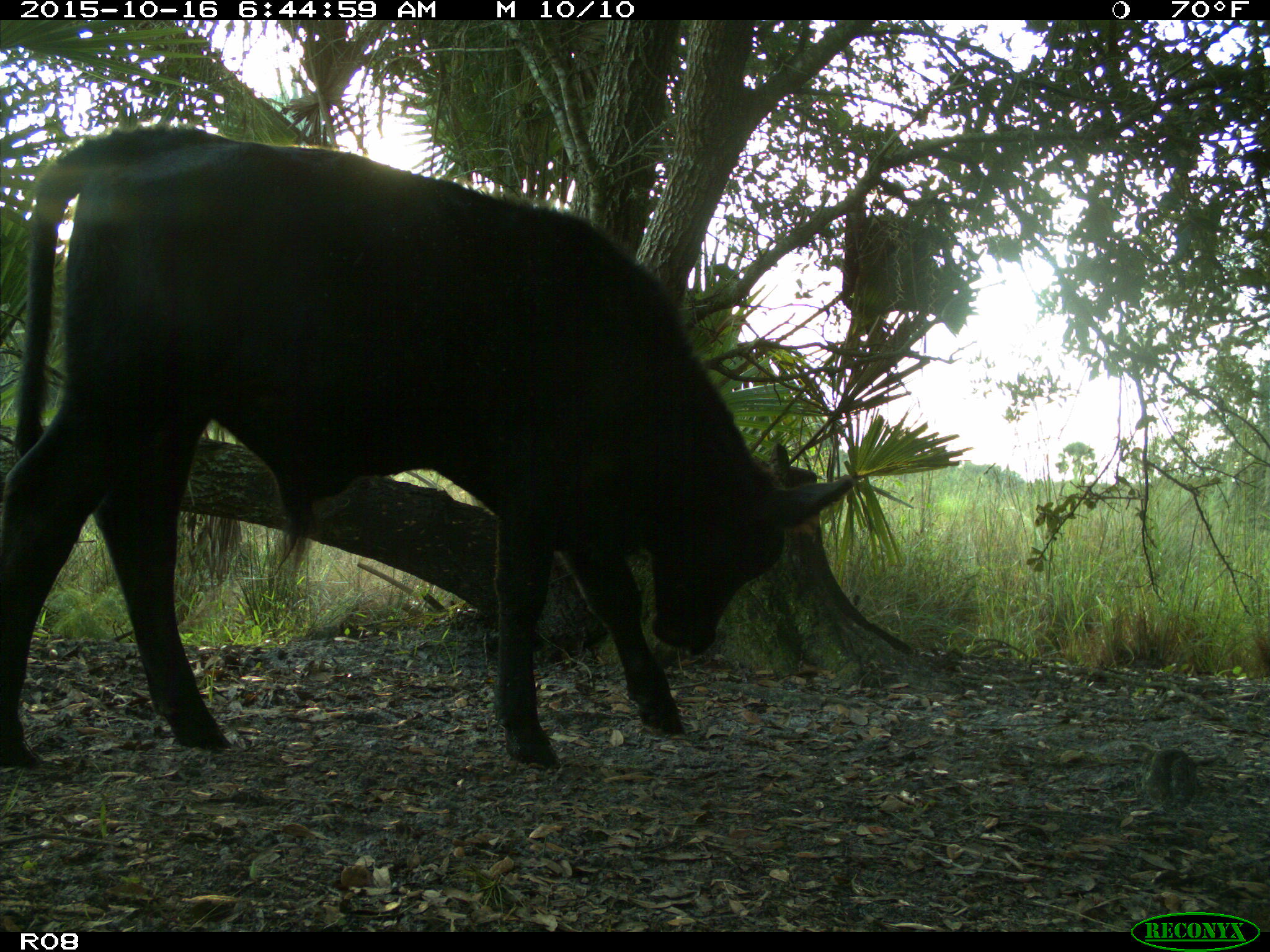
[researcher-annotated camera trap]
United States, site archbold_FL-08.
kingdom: Animalia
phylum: Chordata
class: Mammalia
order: Artiodactyla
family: Bovidae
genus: Bos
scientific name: Bos taurus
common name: domestic cow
Bos taurus (domestic cow).